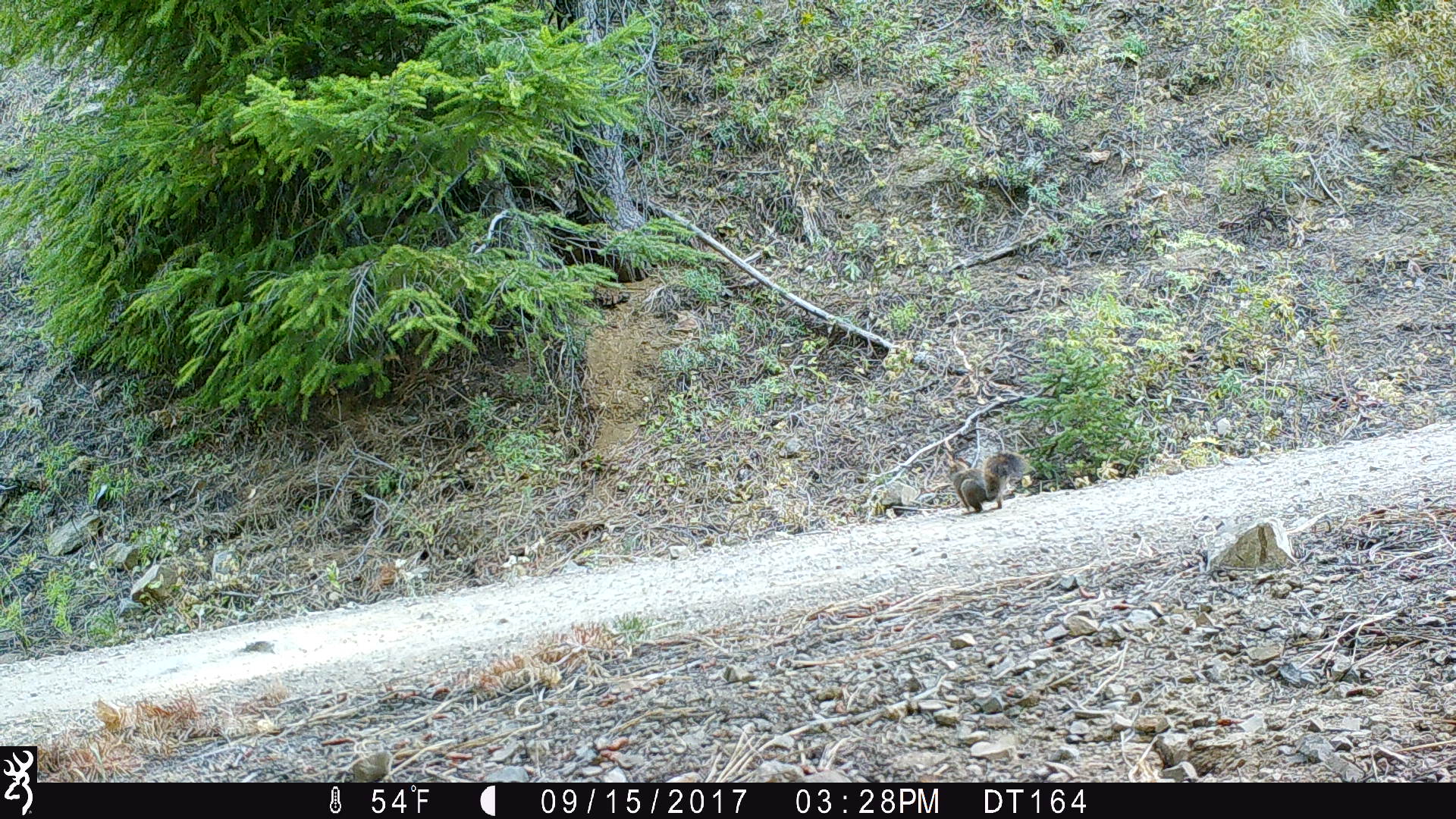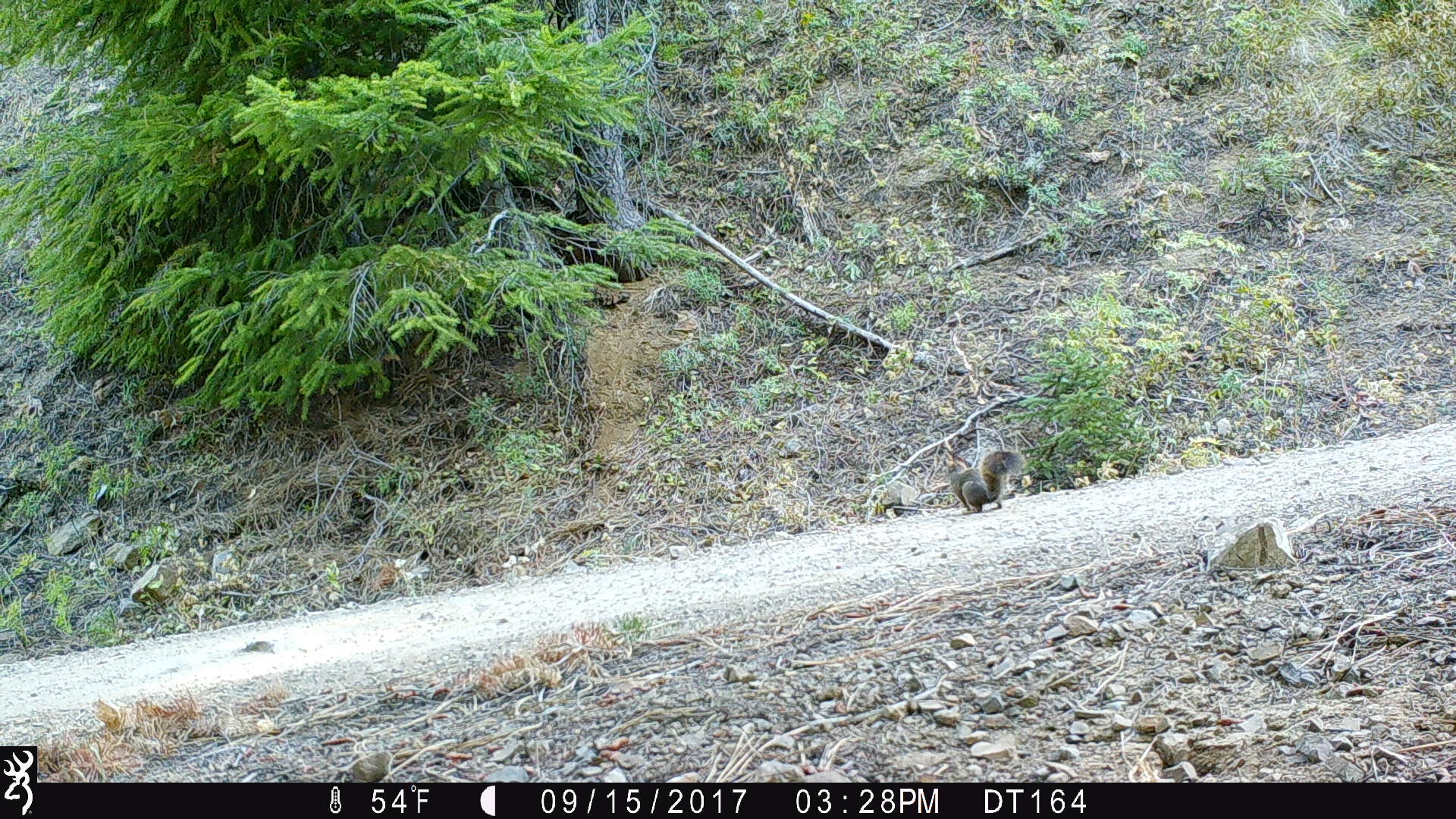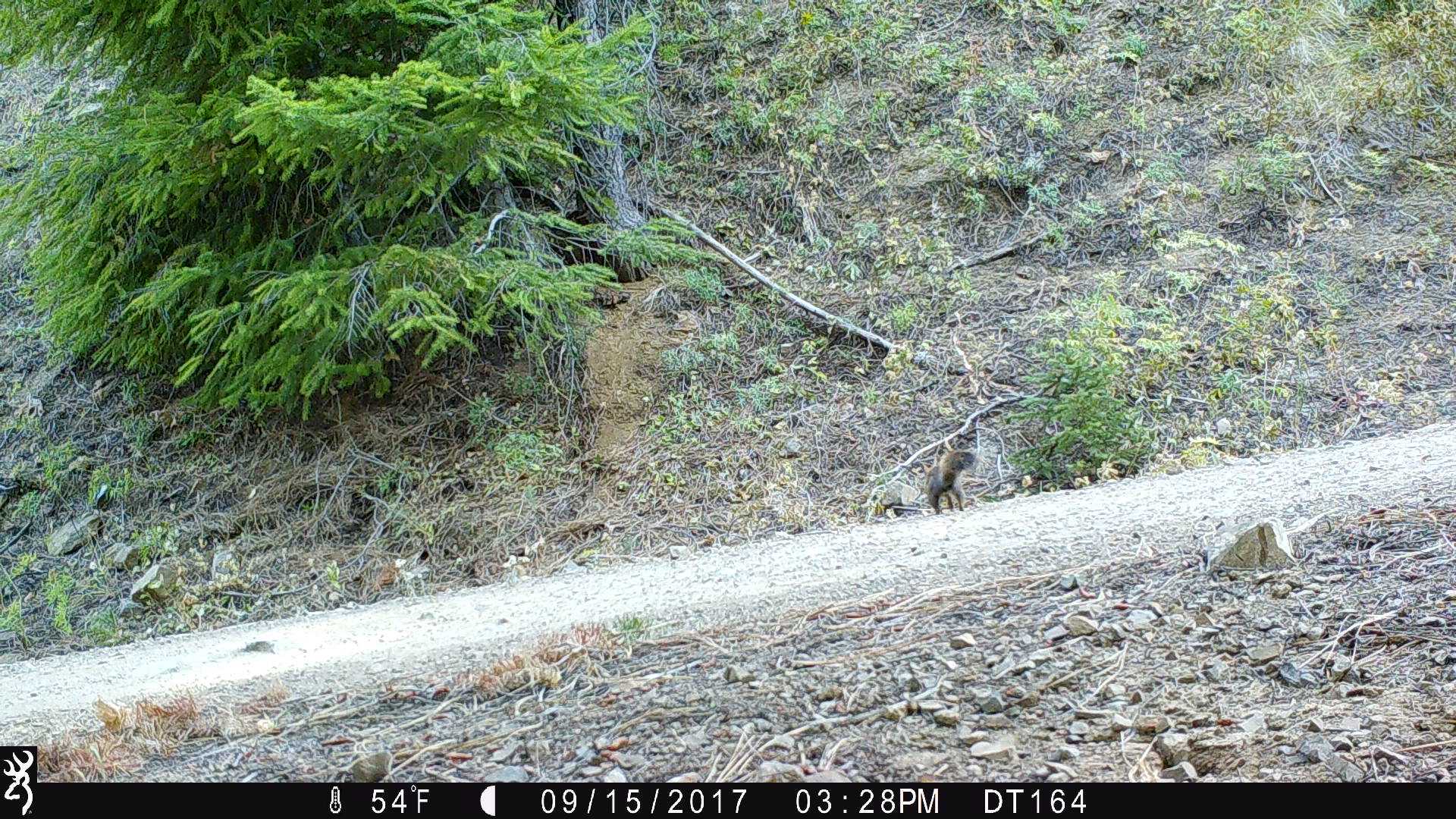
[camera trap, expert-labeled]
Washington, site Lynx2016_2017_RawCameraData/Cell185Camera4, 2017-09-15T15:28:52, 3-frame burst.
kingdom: Animalia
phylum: Chordata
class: Mammalia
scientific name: Mammalia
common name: small mammal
Small mammal (Mammalia). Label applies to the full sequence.